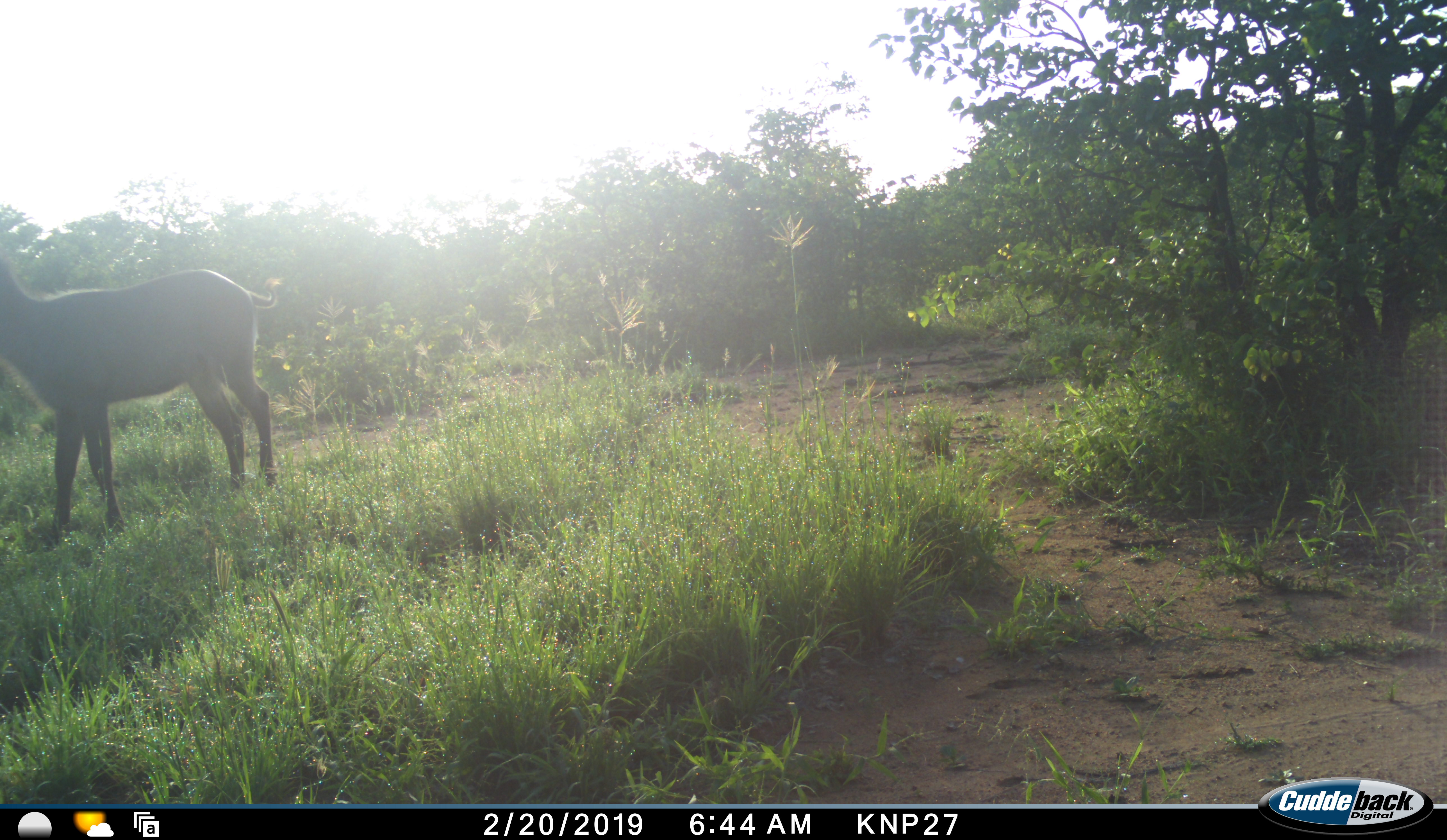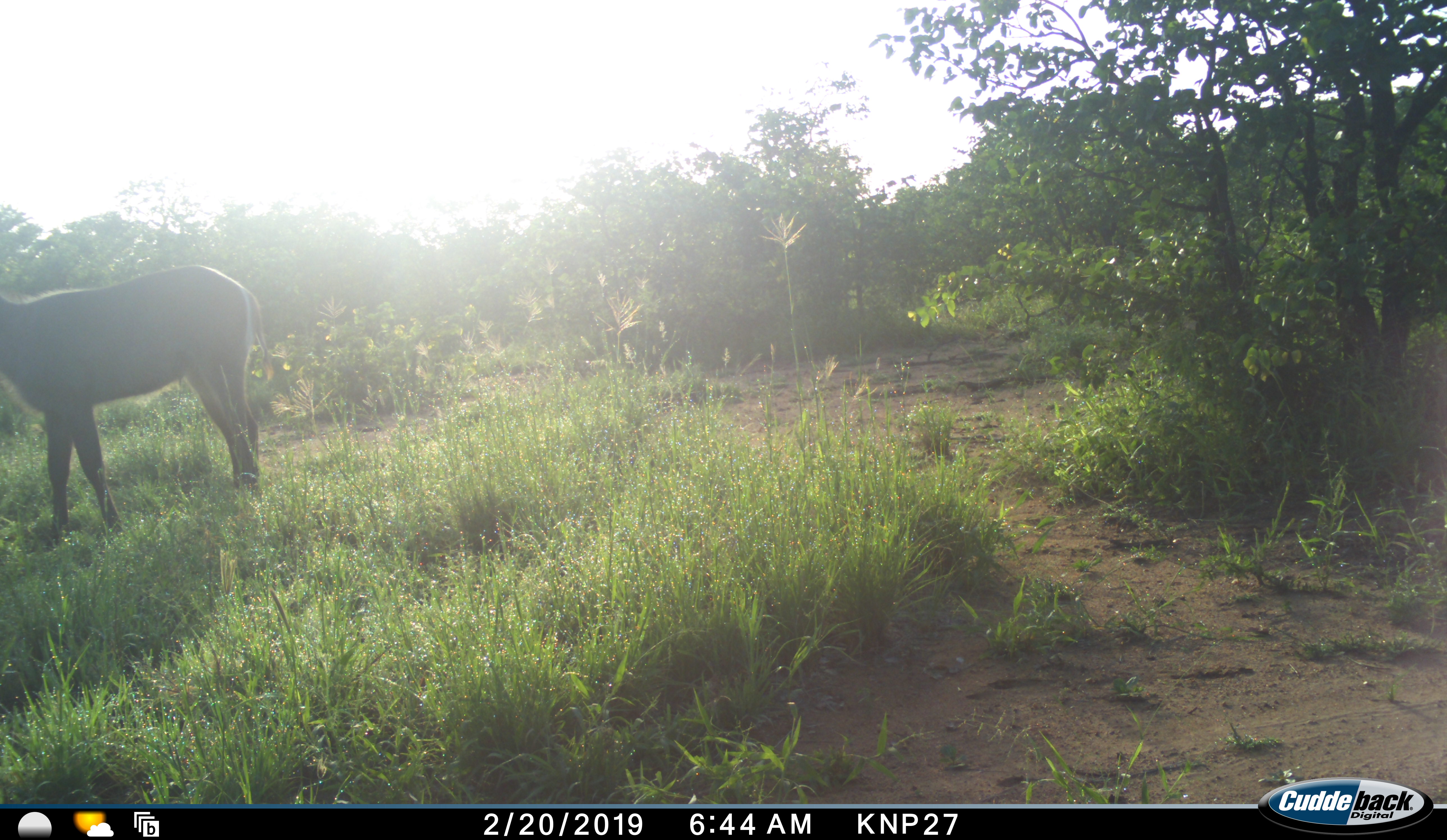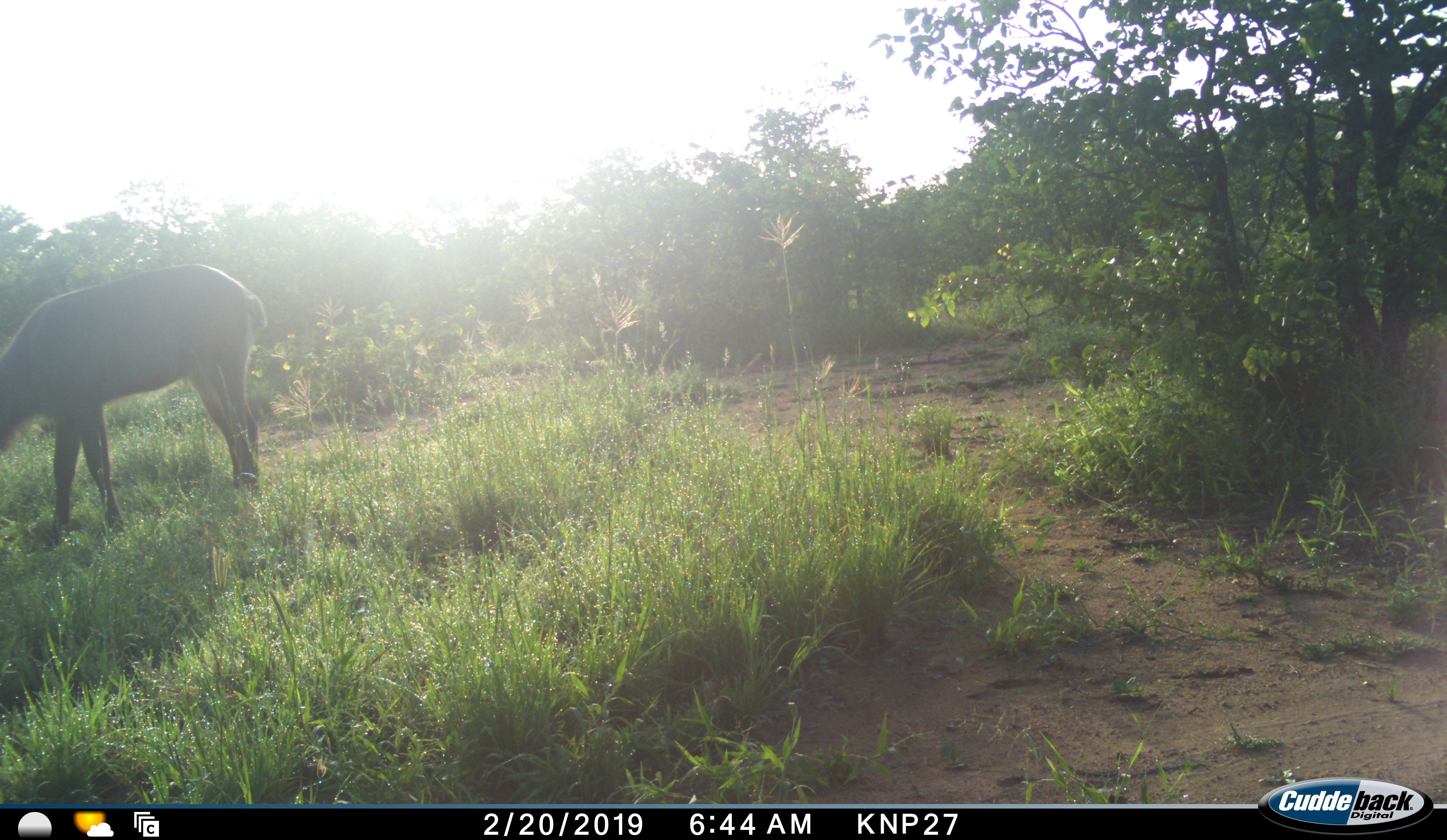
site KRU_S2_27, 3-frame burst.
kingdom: Animalia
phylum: Chordata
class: Mammalia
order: Artiodactyla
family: Bovidae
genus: Kobus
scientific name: Kobus ellipsiprymnus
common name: waterbuck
Waterbuck (Kobus ellipsiprymnus), count 1. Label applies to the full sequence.